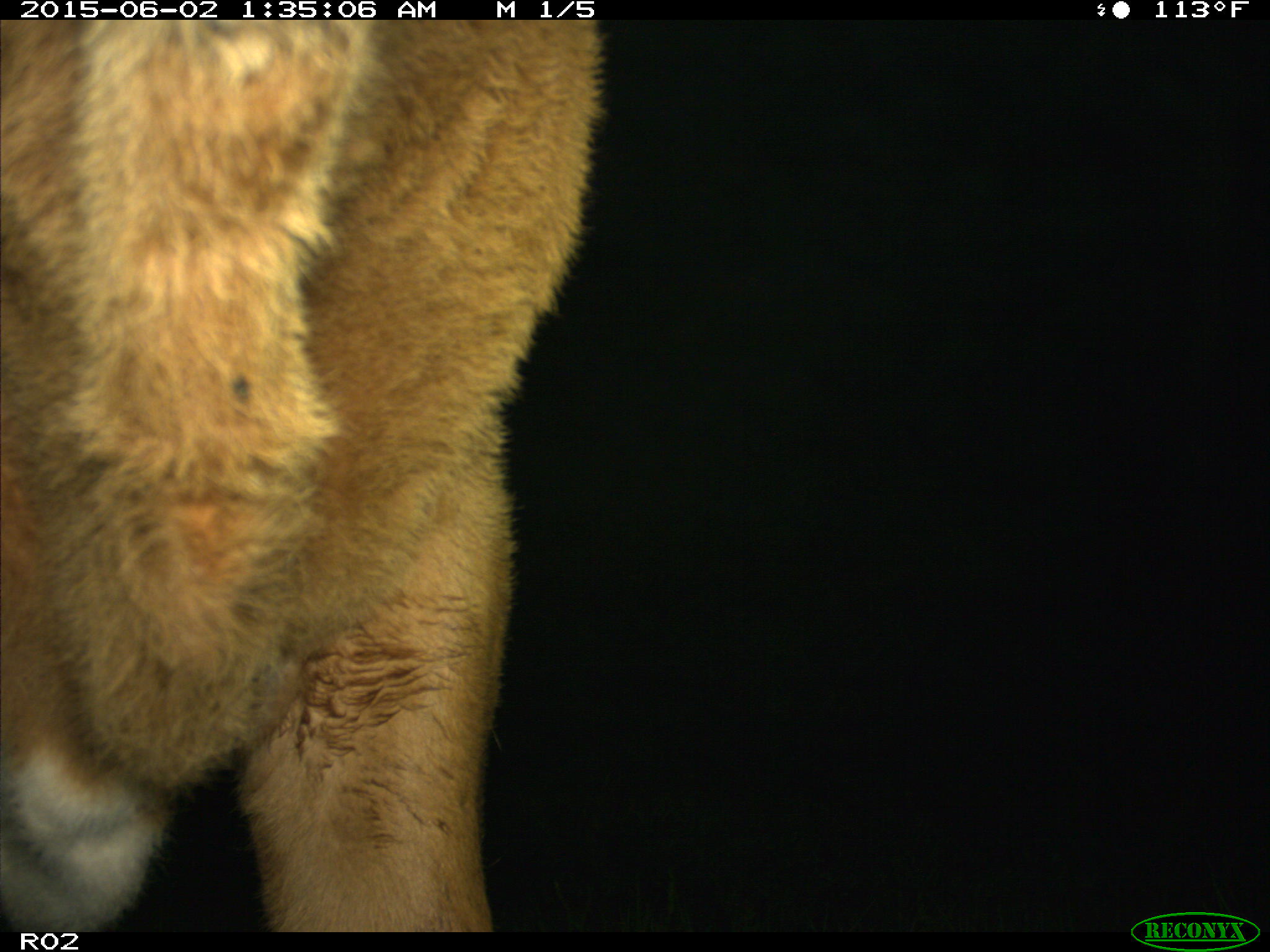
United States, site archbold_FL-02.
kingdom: Animalia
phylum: Chordata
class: Mammalia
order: Artiodactyla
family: Bovidae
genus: Bos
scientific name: Bos taurus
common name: domestic cow